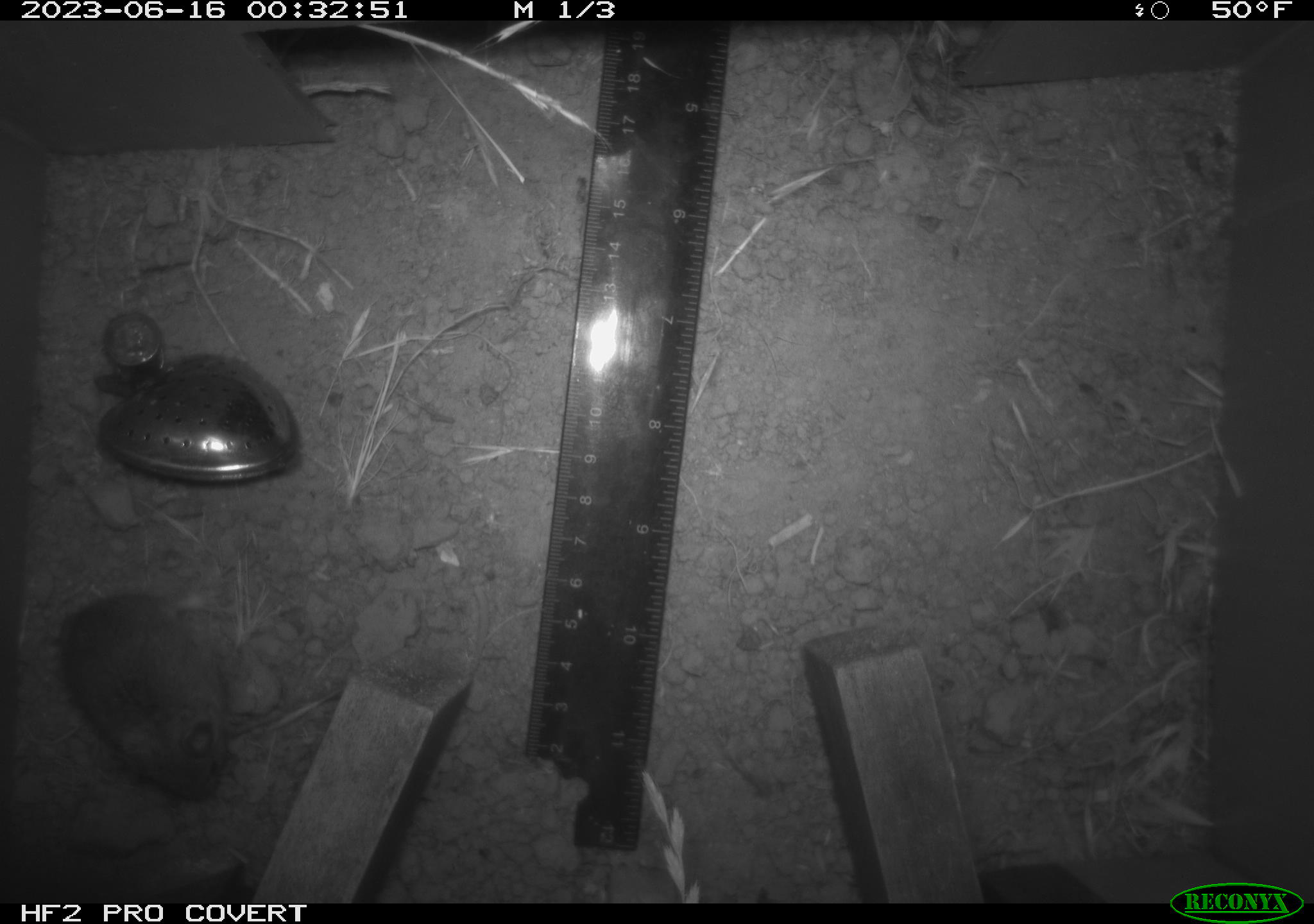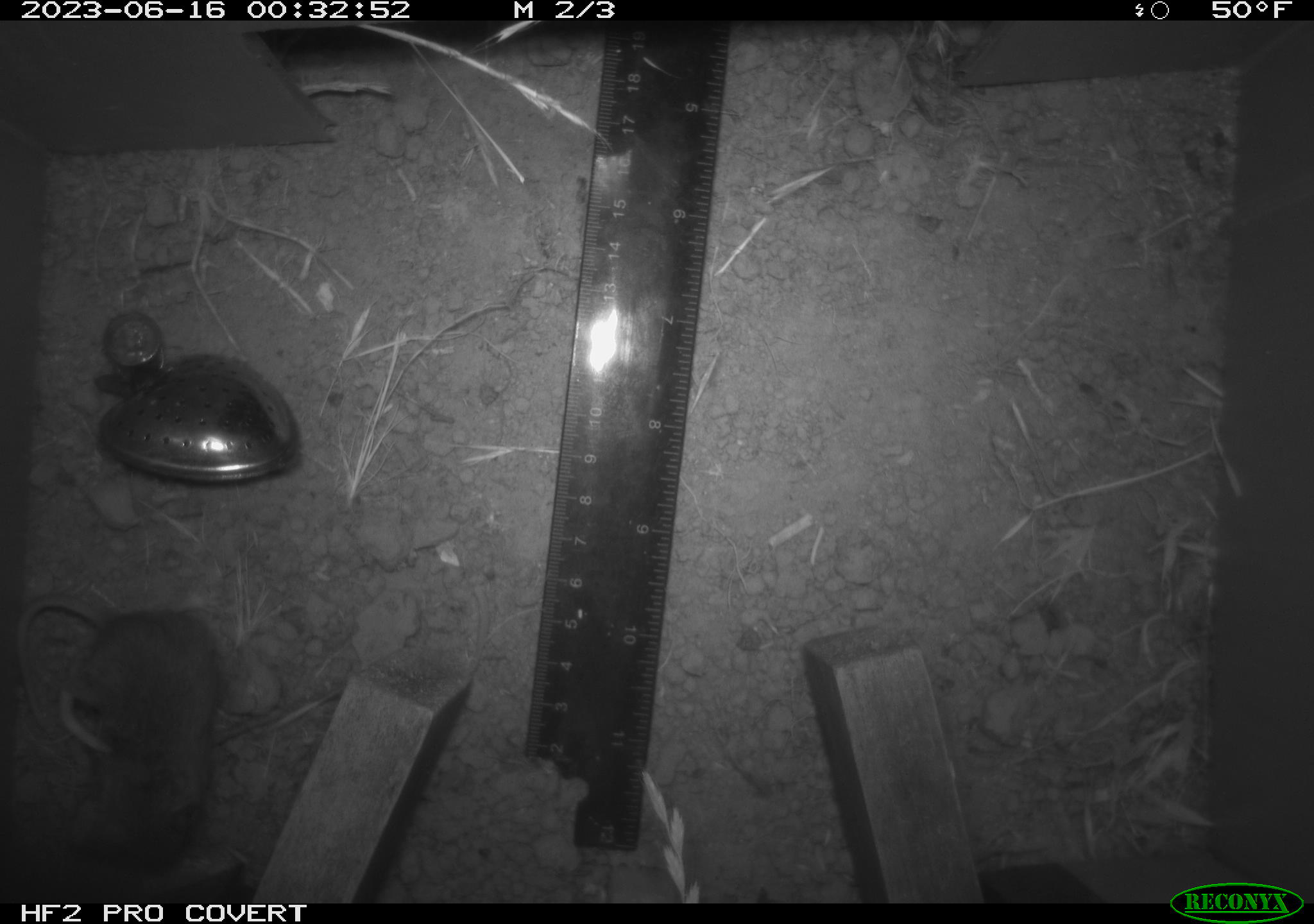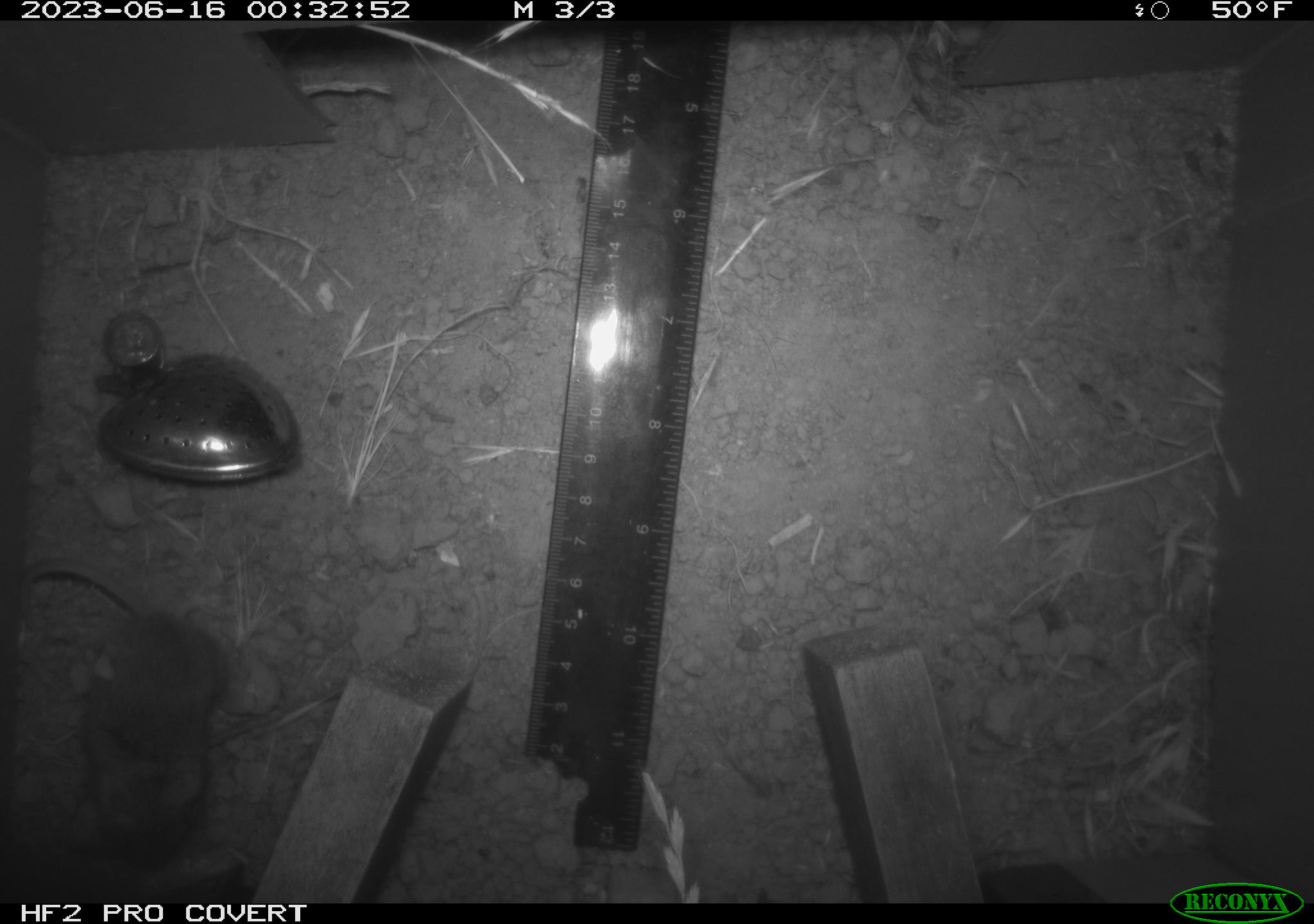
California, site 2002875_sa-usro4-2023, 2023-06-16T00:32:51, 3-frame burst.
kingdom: Animalia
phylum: Chordata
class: Mammalia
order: Rodentia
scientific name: Rodentia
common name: mouse species